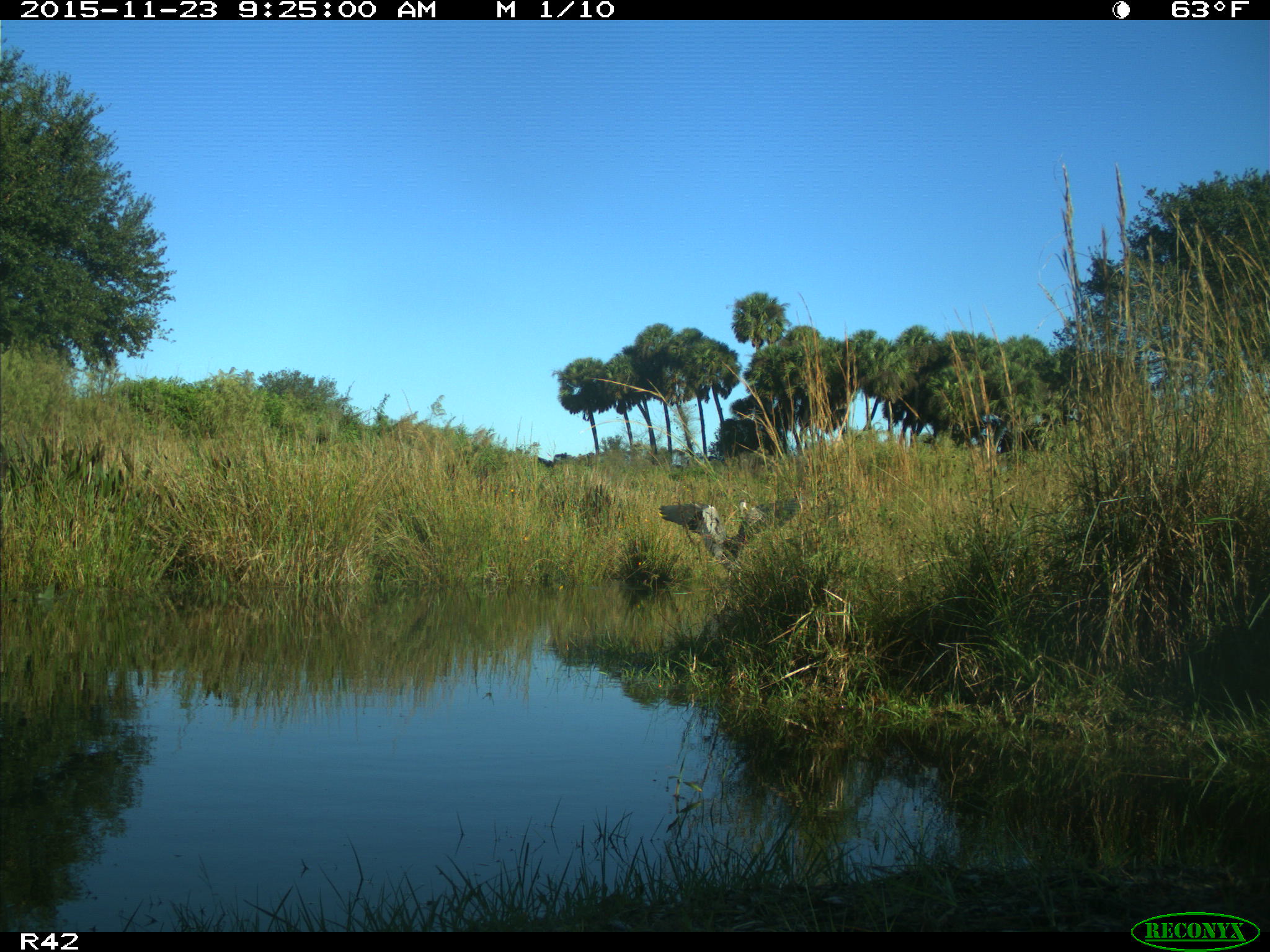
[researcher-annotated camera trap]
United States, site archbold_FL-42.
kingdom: Animalia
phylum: Chordata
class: Aves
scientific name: Aves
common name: birds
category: unidentified bird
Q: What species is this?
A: Unidentified bird (birds) (Aves).